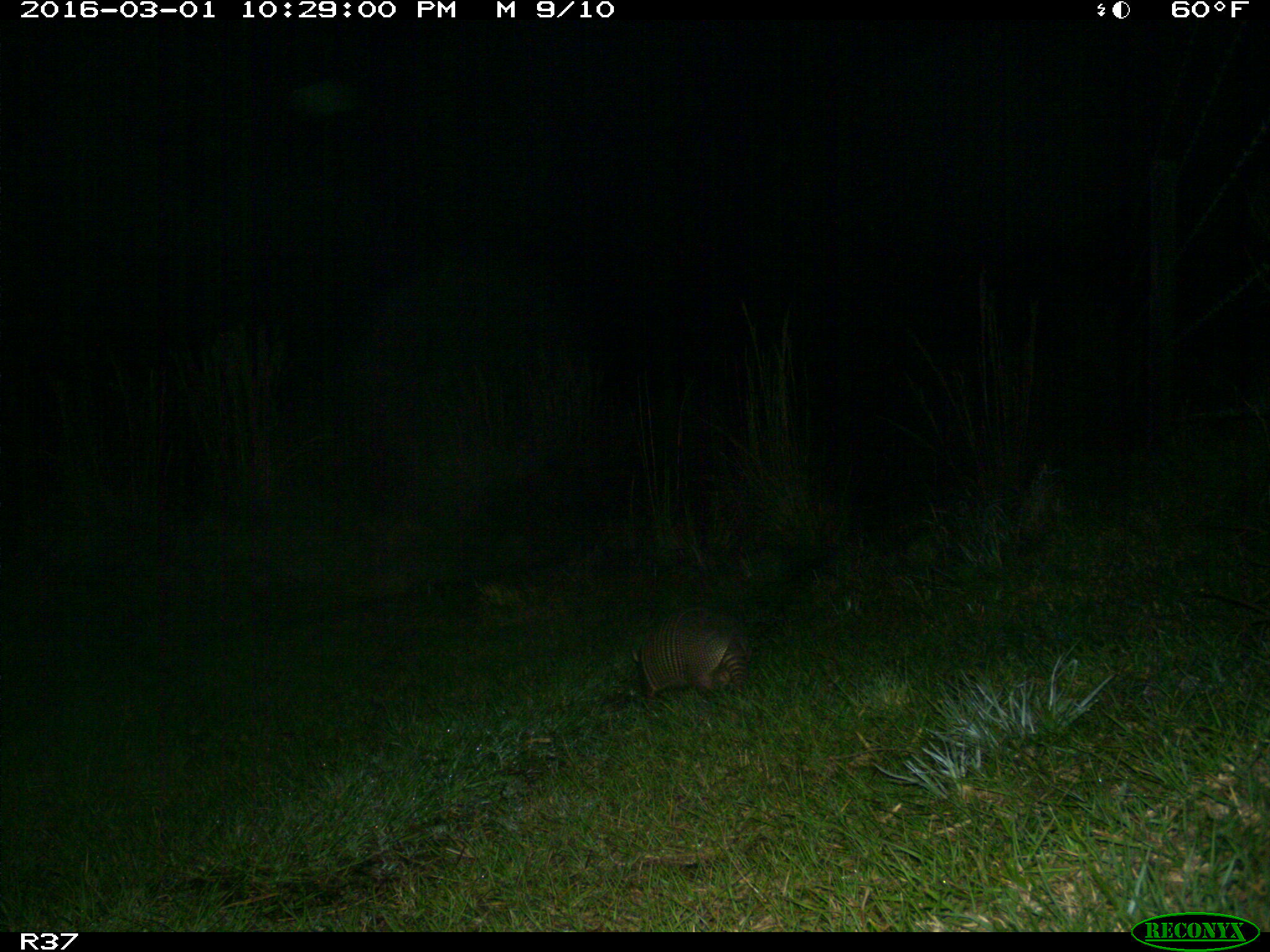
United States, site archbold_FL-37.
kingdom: Animalia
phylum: Chordata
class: Mammalia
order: Cingulata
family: Dasypodidae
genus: Dasypus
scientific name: Dasypus novemcinctus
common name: nine-banded armadillo